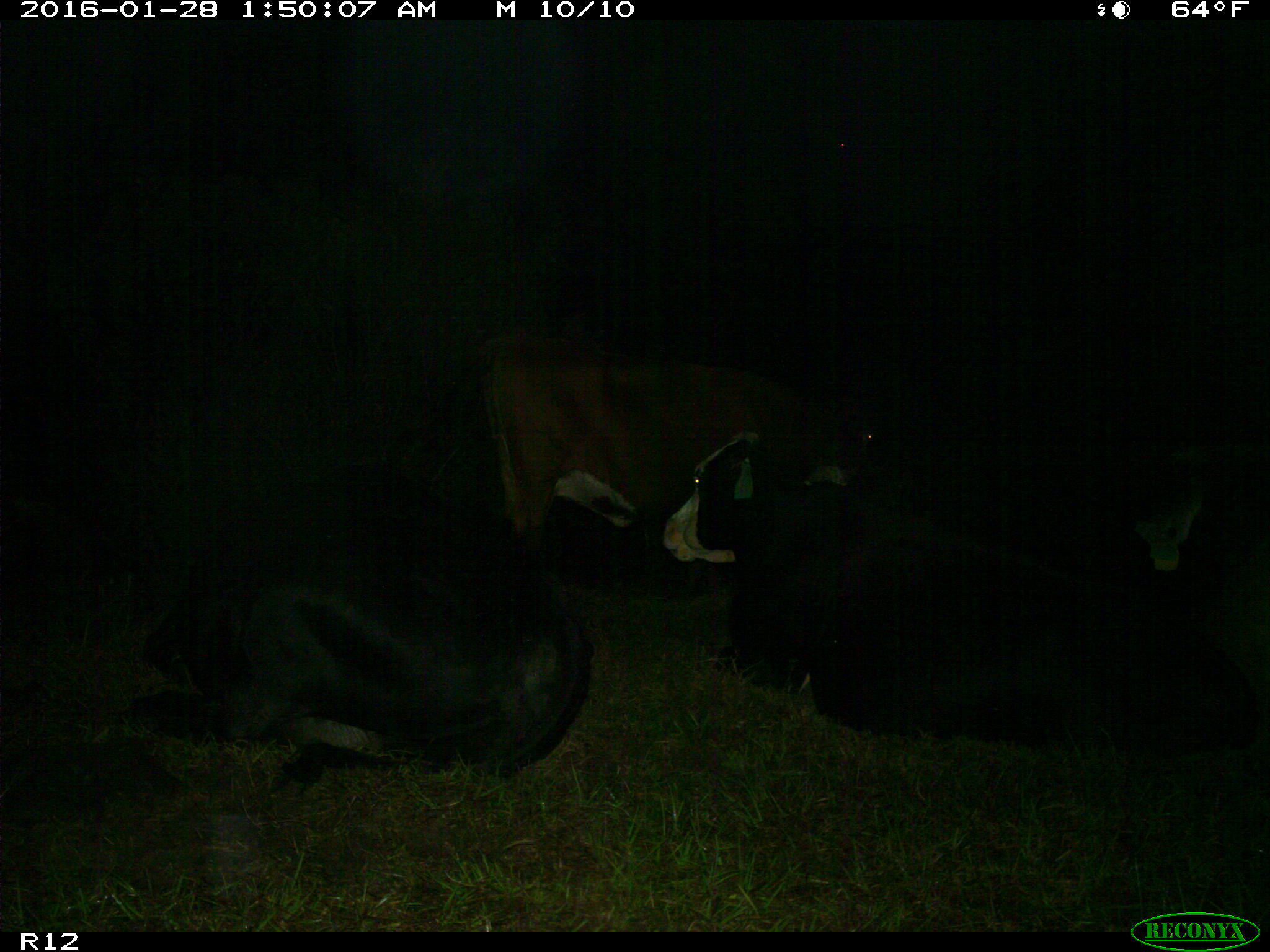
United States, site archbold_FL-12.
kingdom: Animalia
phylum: Chordata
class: Mammalia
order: Artiodactyla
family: Bovidae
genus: Bos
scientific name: Bos taurus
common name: domestic cow